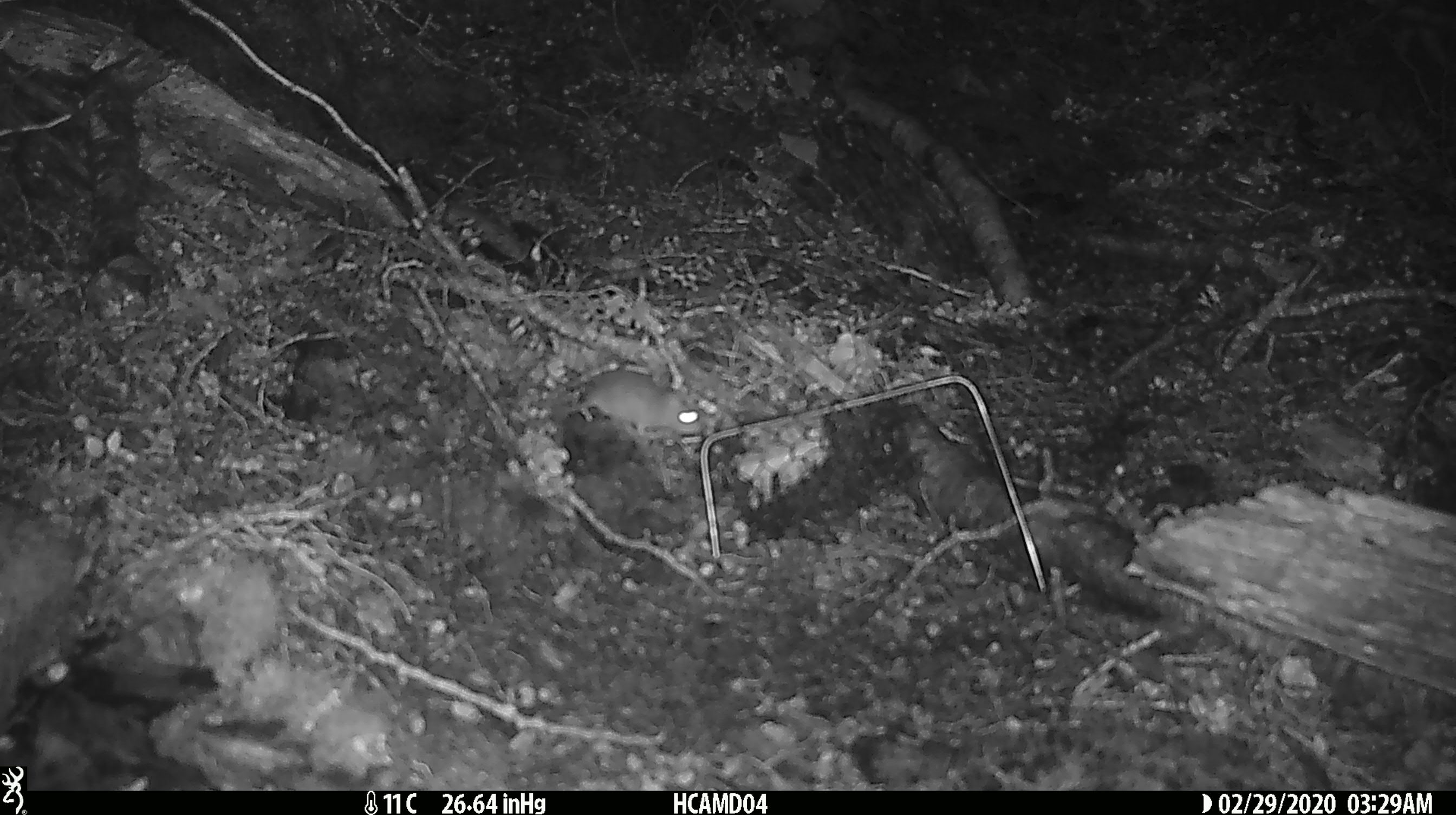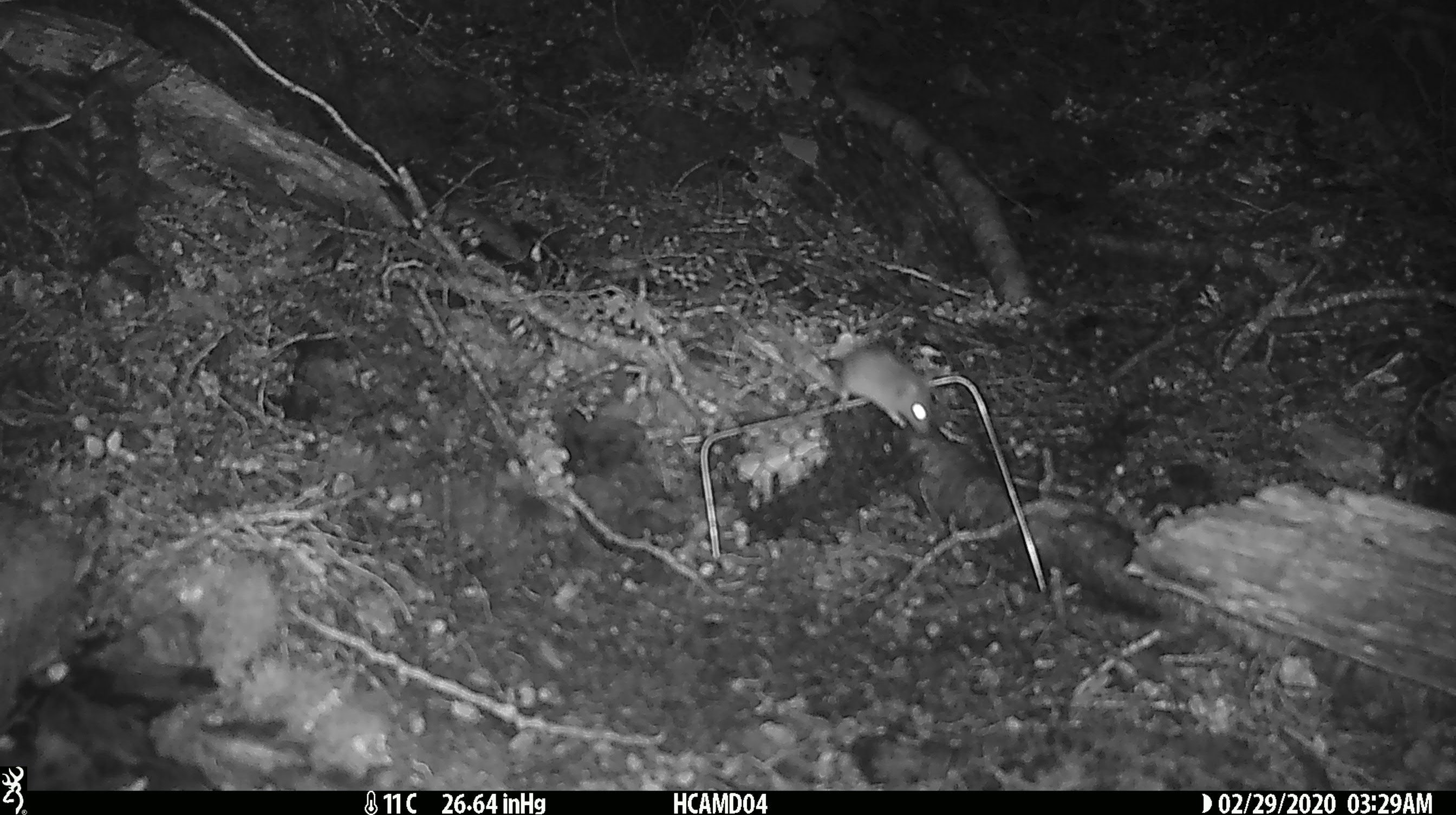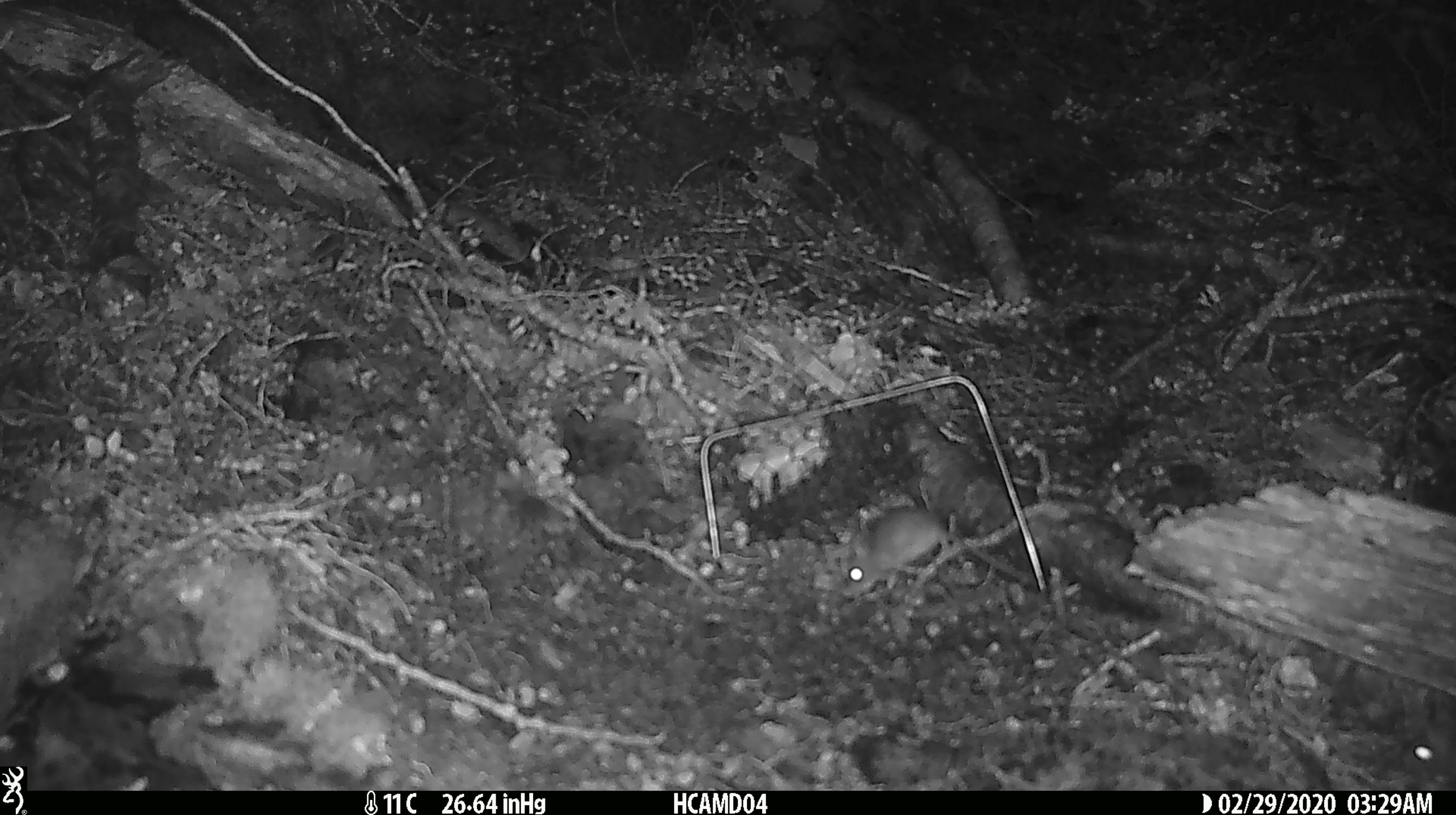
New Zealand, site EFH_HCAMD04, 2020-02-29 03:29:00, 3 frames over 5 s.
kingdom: Animalia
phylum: Chordata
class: Mammalia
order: Rodentia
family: Muridae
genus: Mus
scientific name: Mus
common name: mouse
Mouse (Mus).